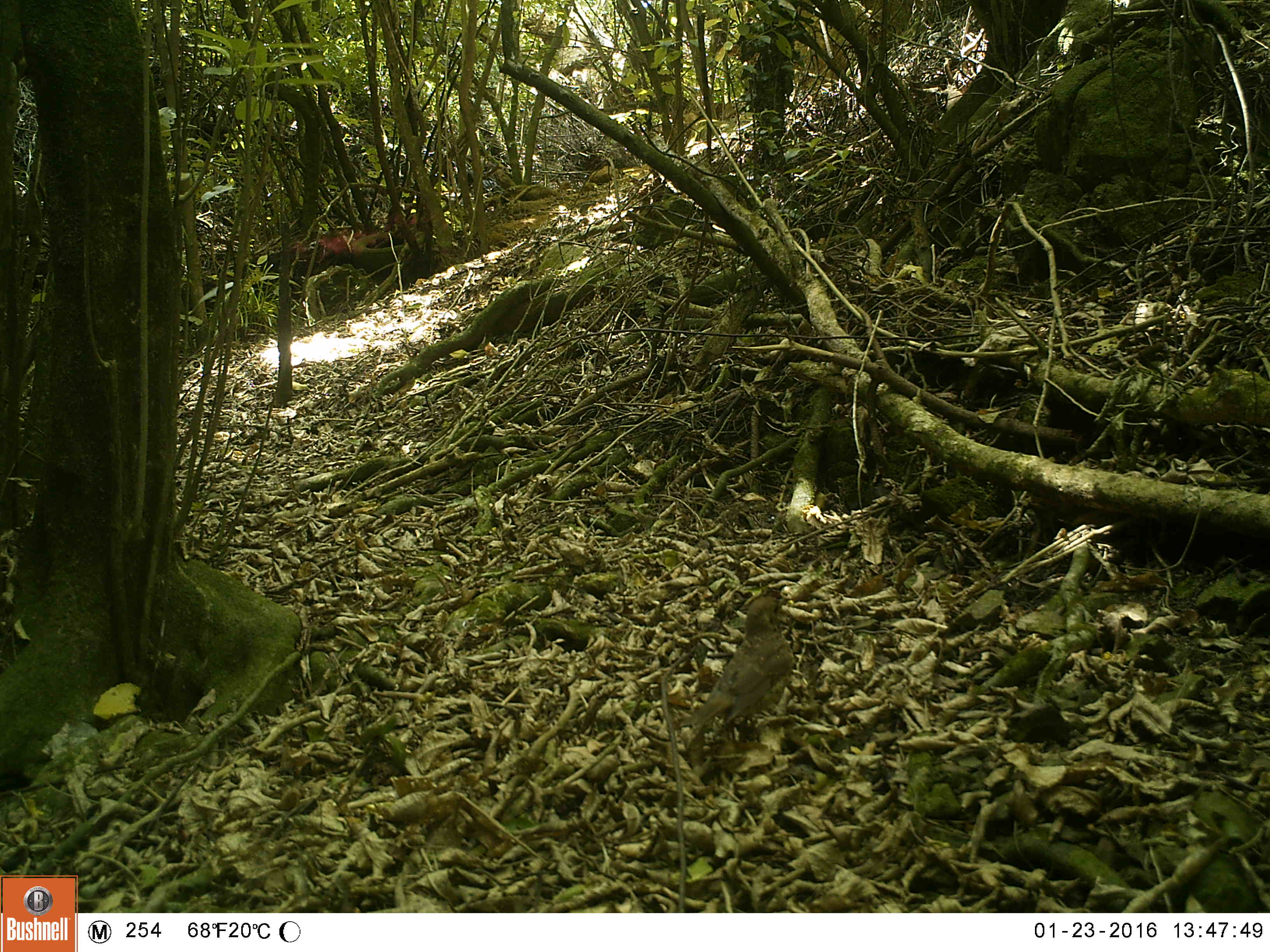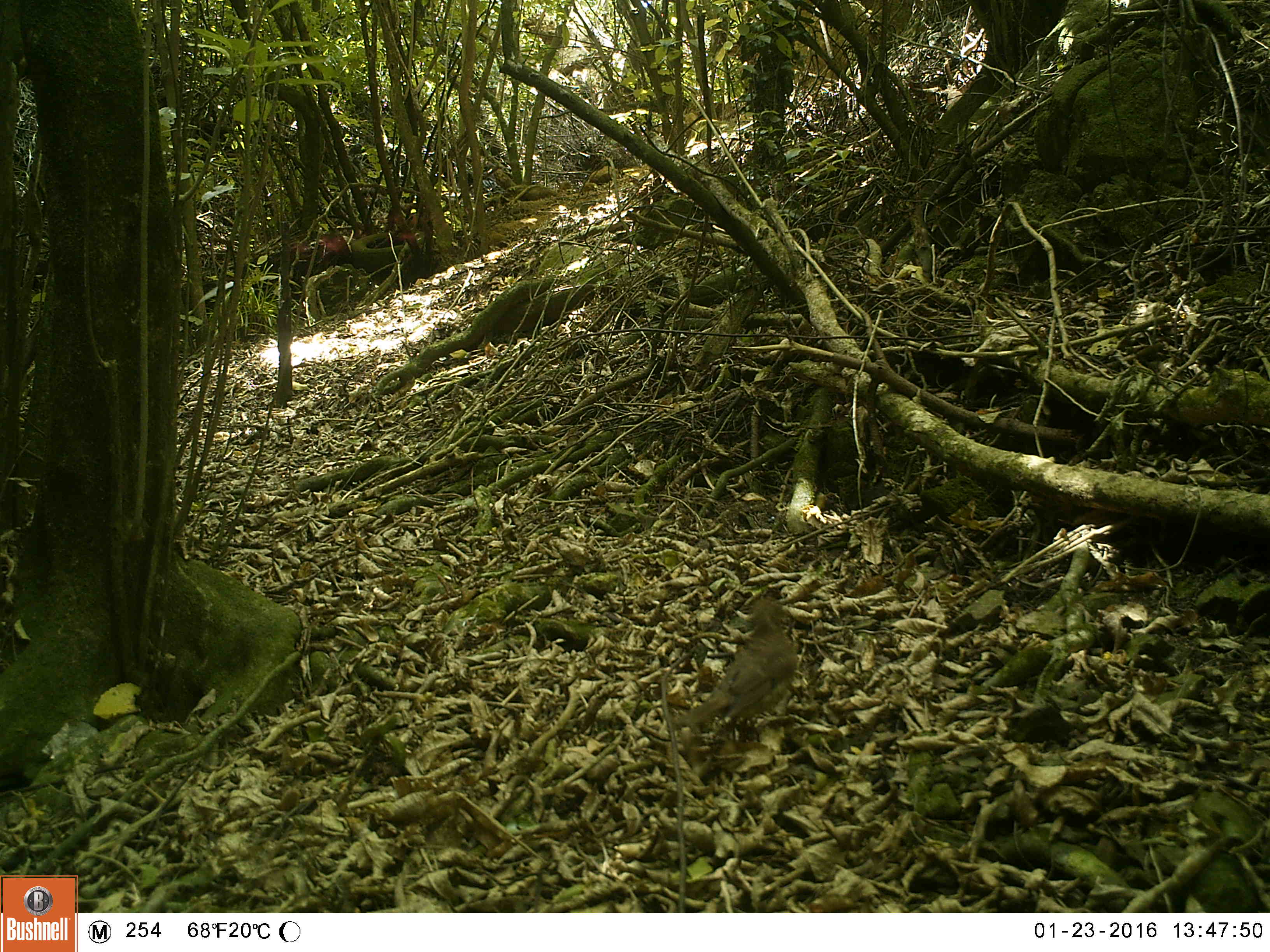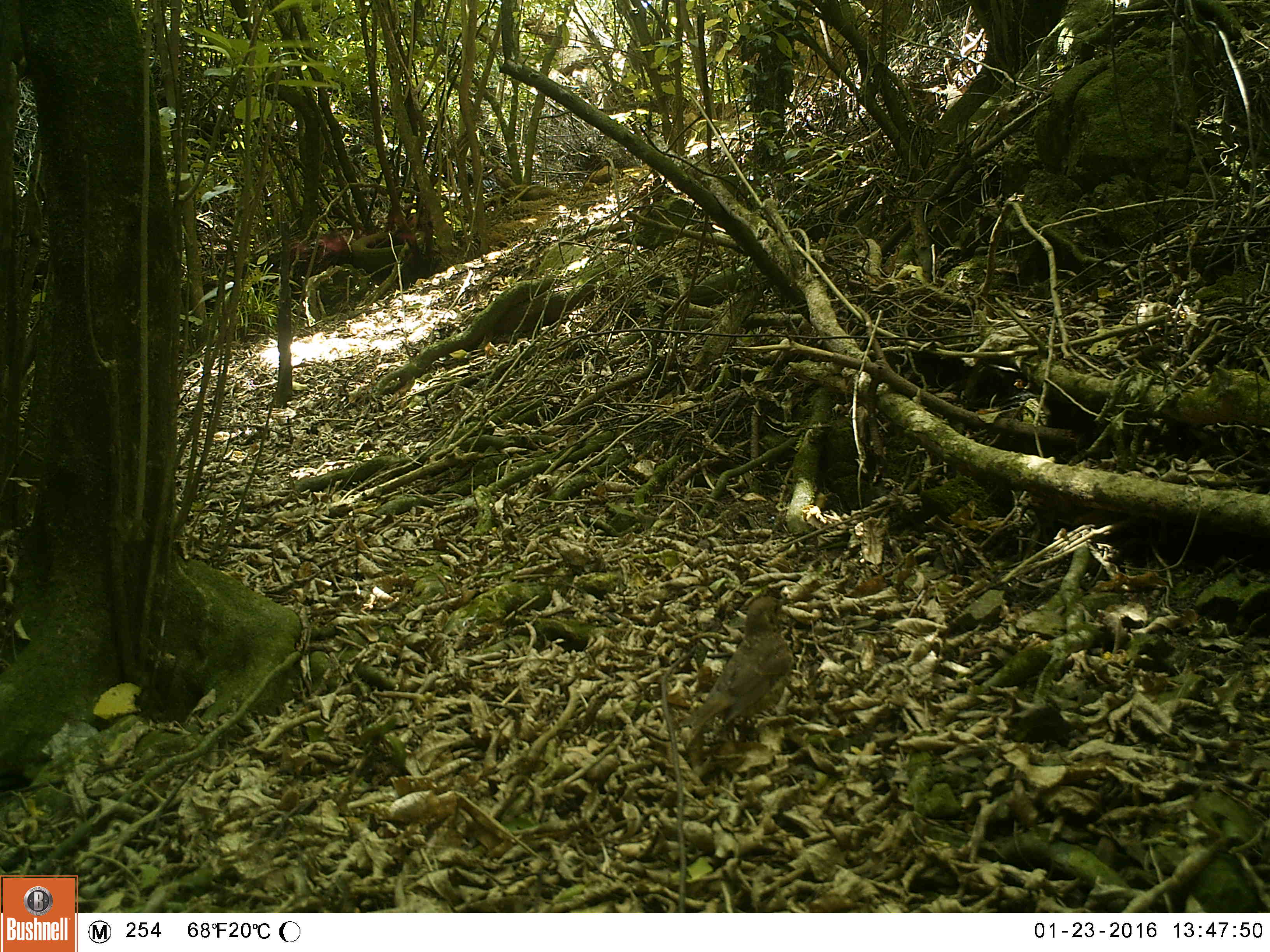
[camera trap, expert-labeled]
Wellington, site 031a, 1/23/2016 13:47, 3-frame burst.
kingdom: Animalia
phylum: Chordata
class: Aves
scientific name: Aves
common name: bird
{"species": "bird (Aves)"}